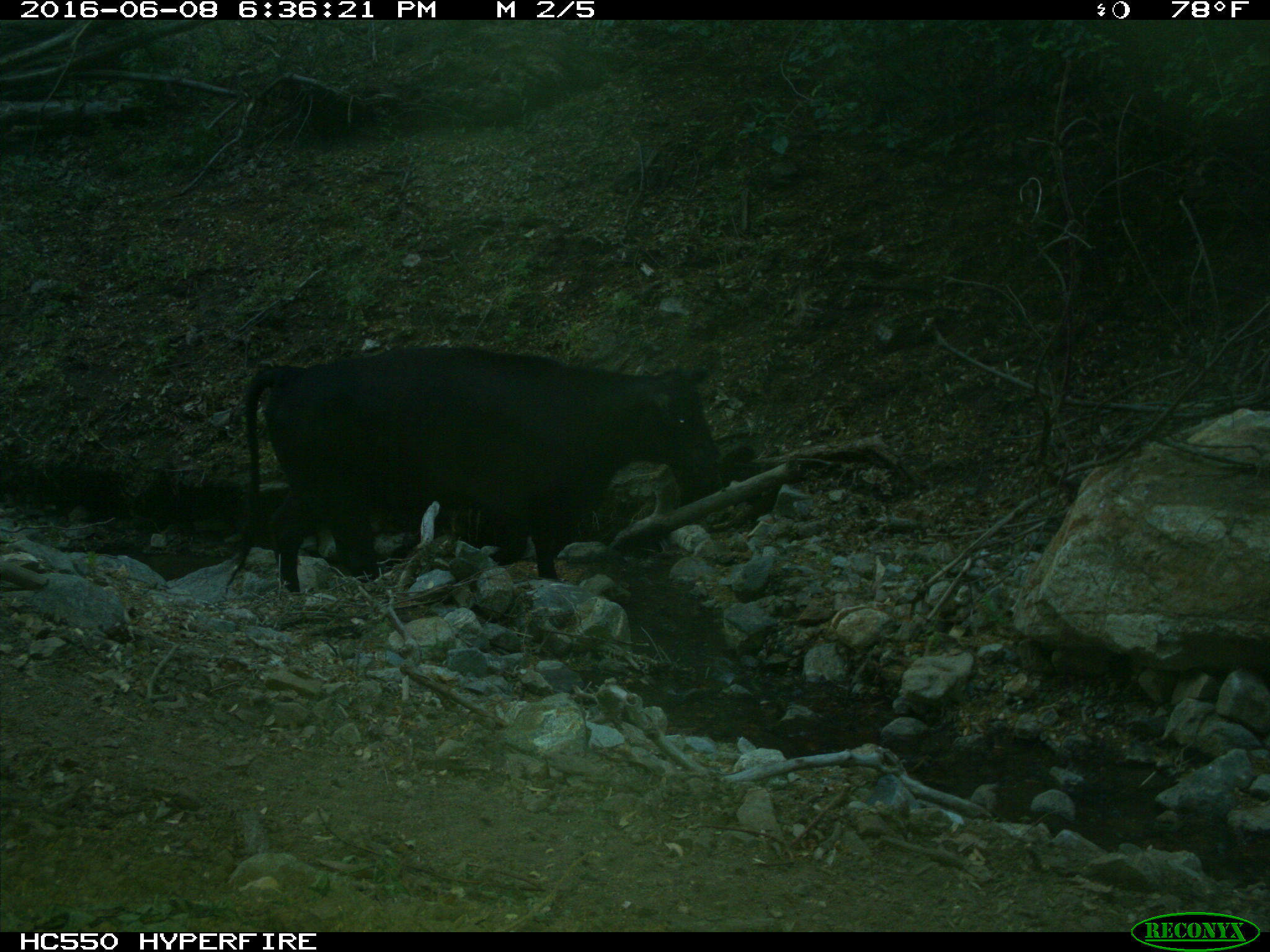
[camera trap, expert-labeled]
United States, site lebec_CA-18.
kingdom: Animalia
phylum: Chordata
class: Mammalia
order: Artiodactyla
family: Bovidae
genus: Bos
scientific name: Bos taurus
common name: domestic cow